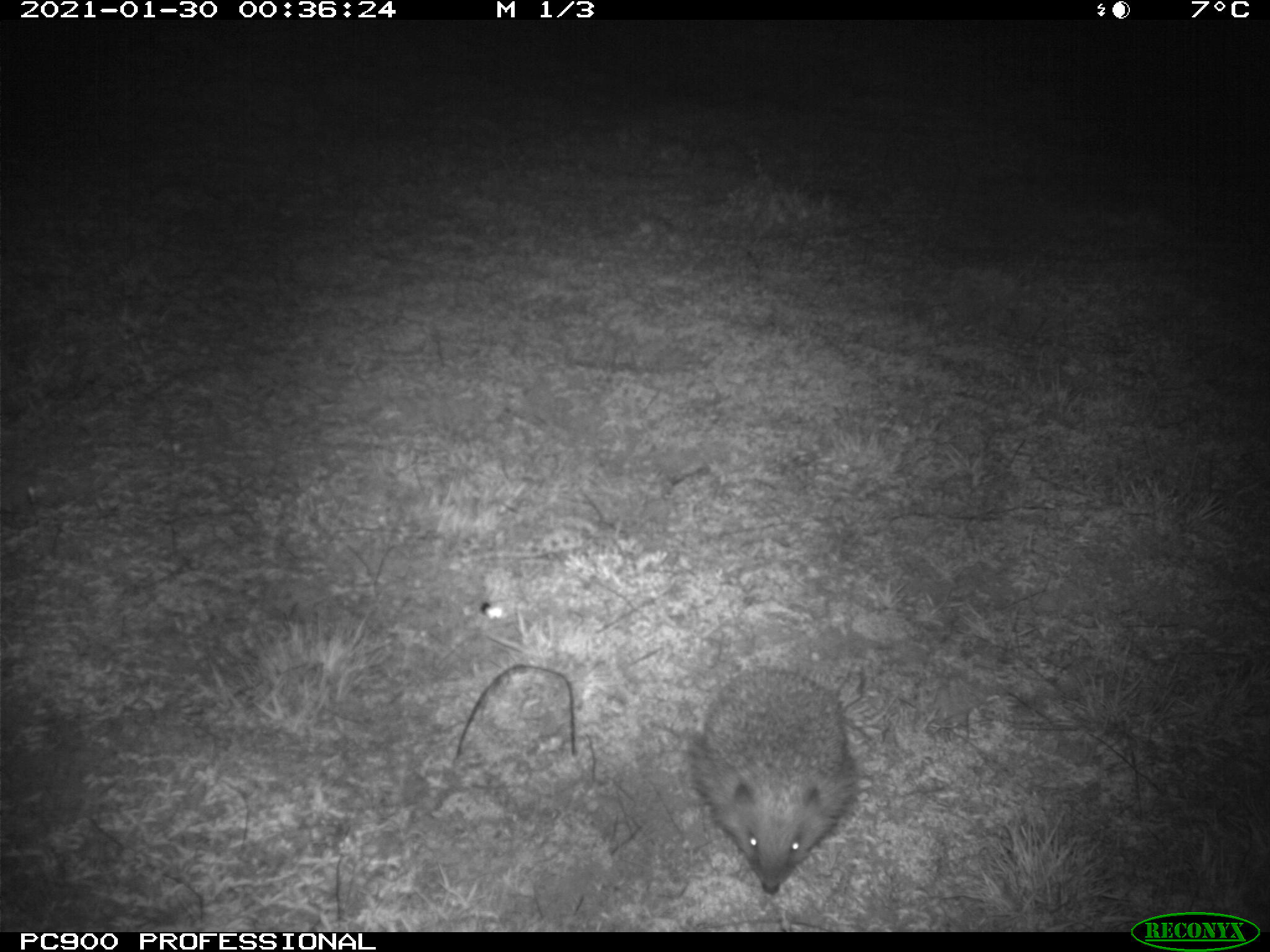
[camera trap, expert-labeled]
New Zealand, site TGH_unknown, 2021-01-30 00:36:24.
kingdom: Animalia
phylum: Chordata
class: Mammalia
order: Eulipotyphla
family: Erinaceidae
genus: Erinaceus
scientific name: Erinaceus europaeus europaeus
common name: european hedgehog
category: hedgehog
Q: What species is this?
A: Hedgehog (european hedgehog) (Erinaceus europaeus europaeus).